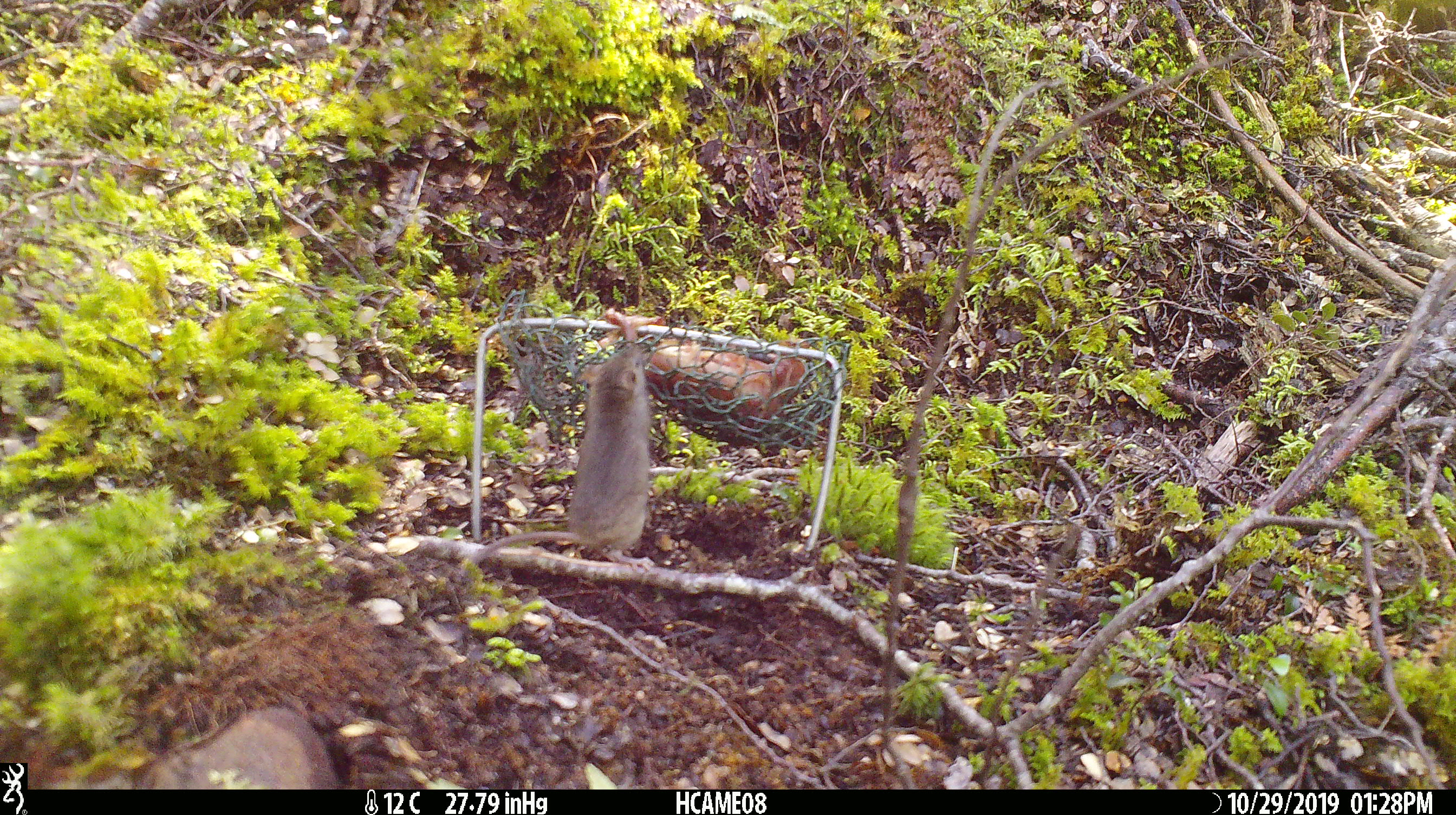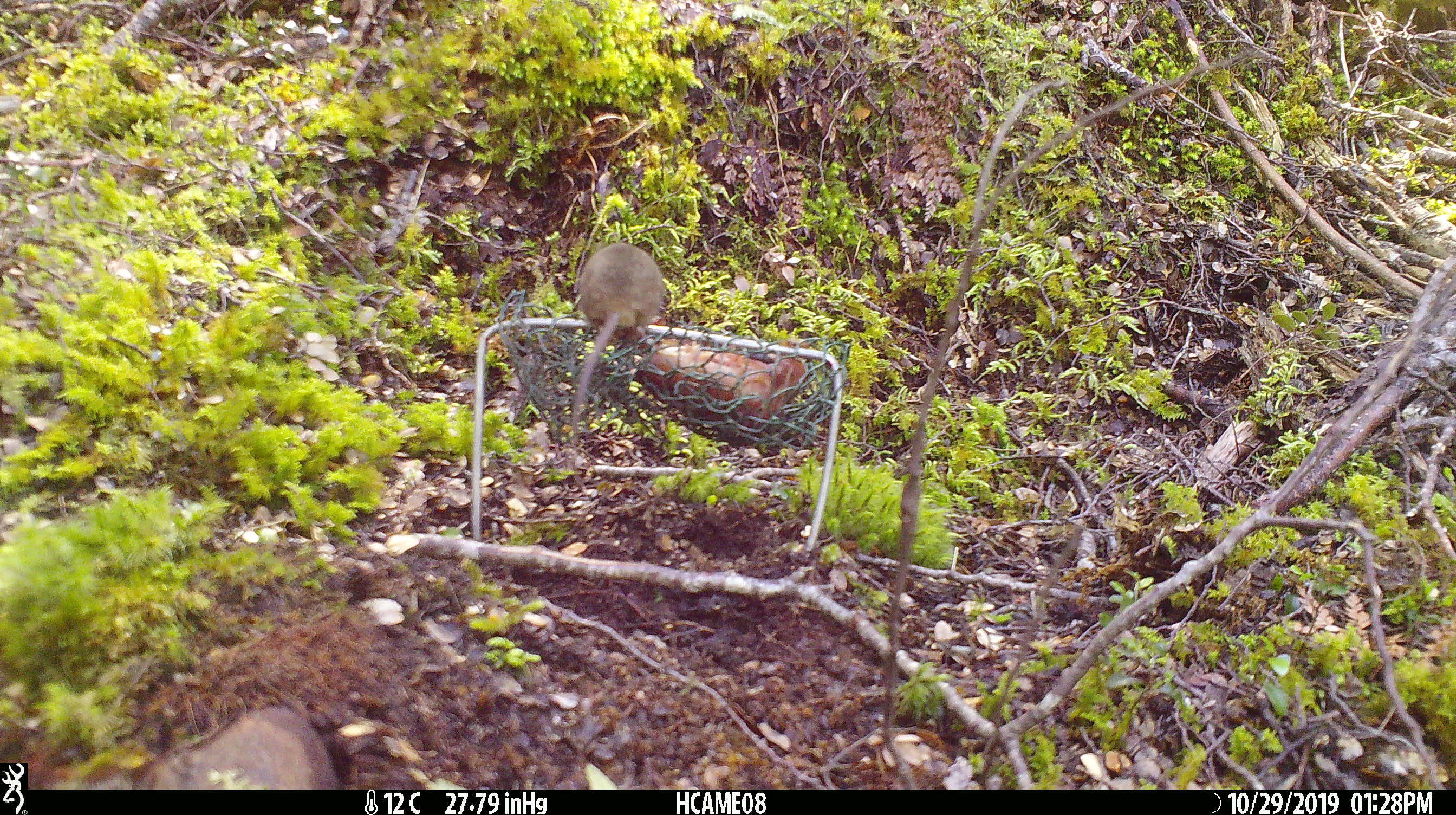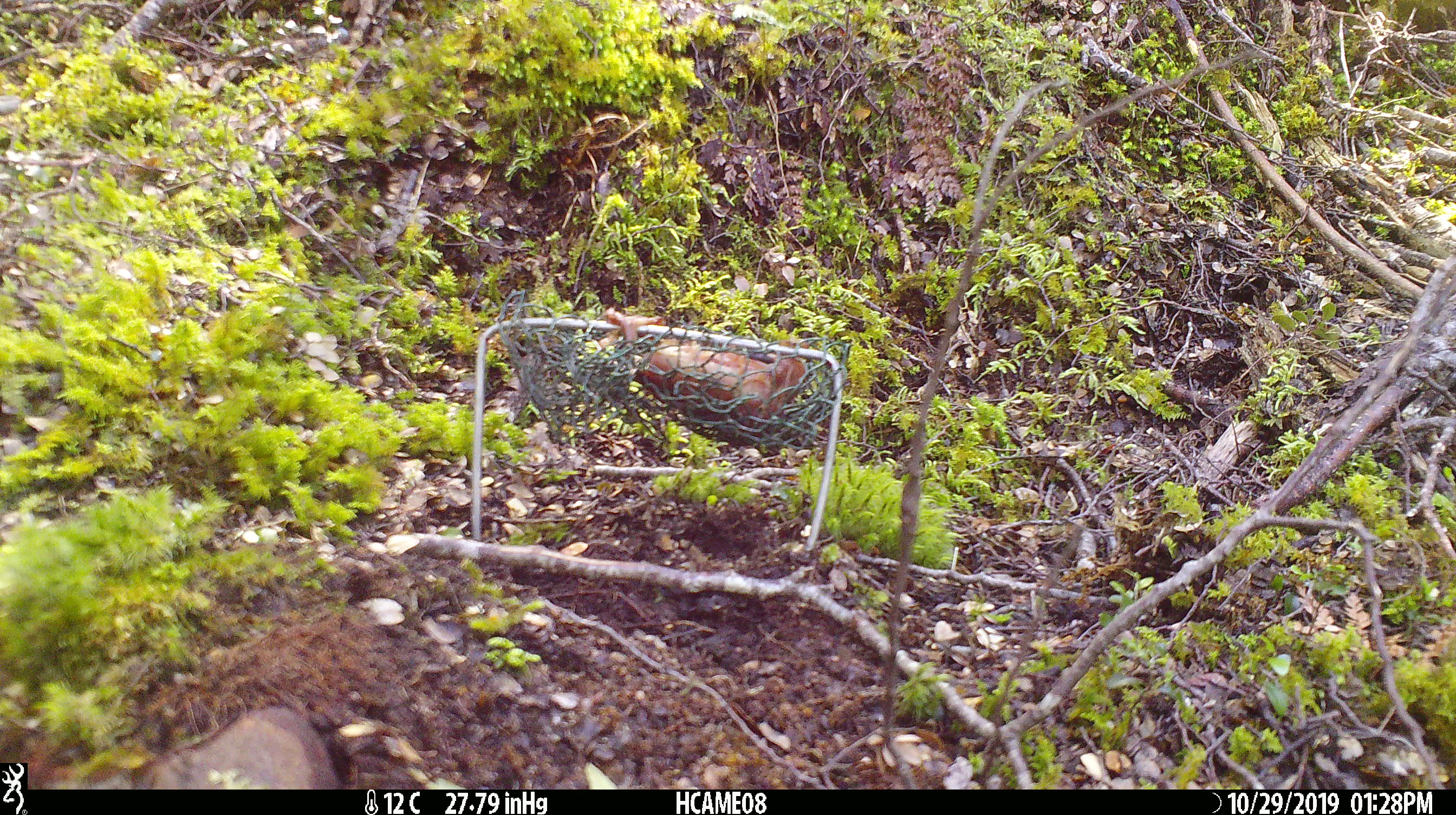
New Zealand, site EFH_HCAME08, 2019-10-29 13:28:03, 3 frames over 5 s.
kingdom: Animalia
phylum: Chordata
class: Mammalia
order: Rodentia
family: Muridae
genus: Mus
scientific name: Mus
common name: mouse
Mouse (Mus).